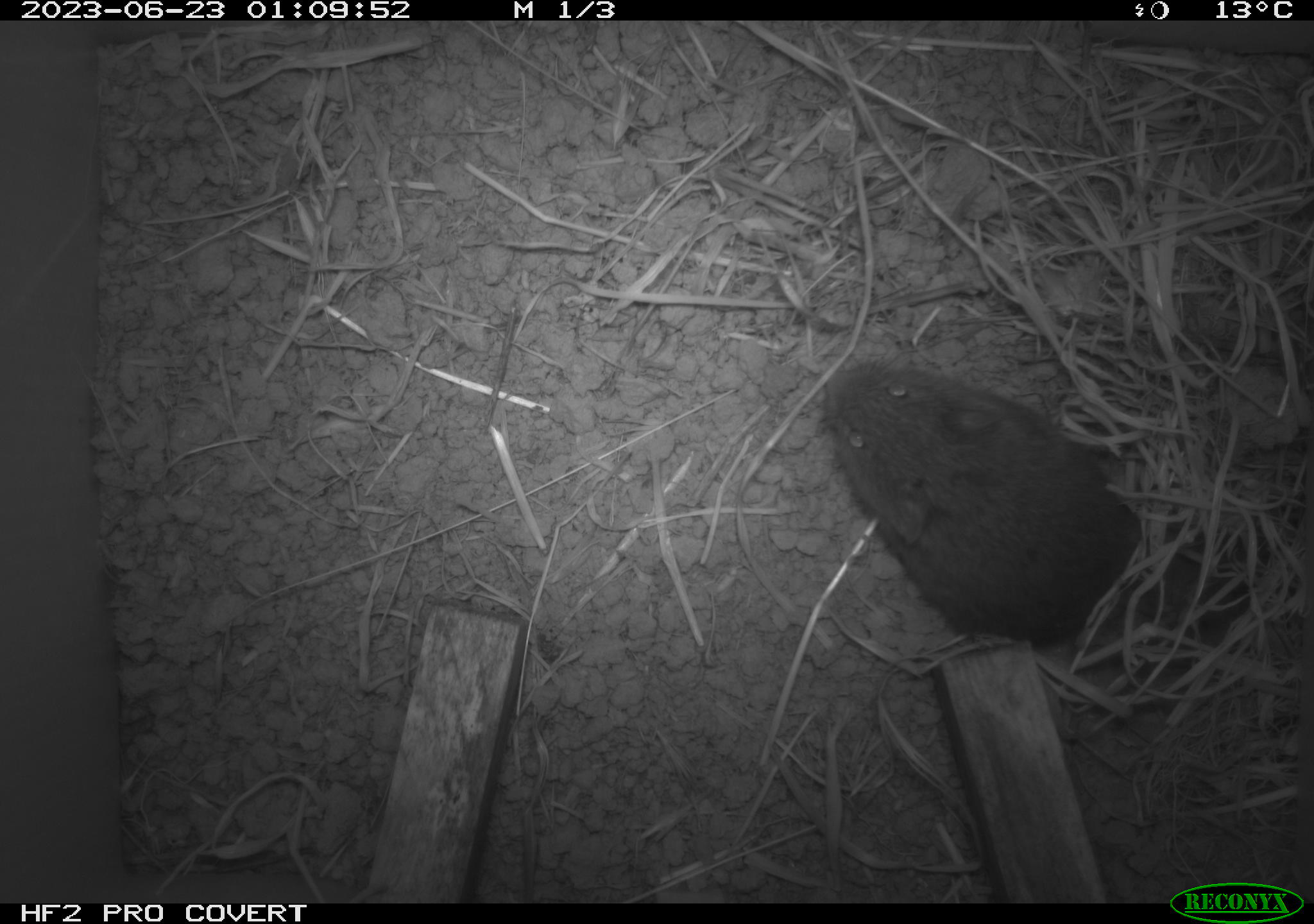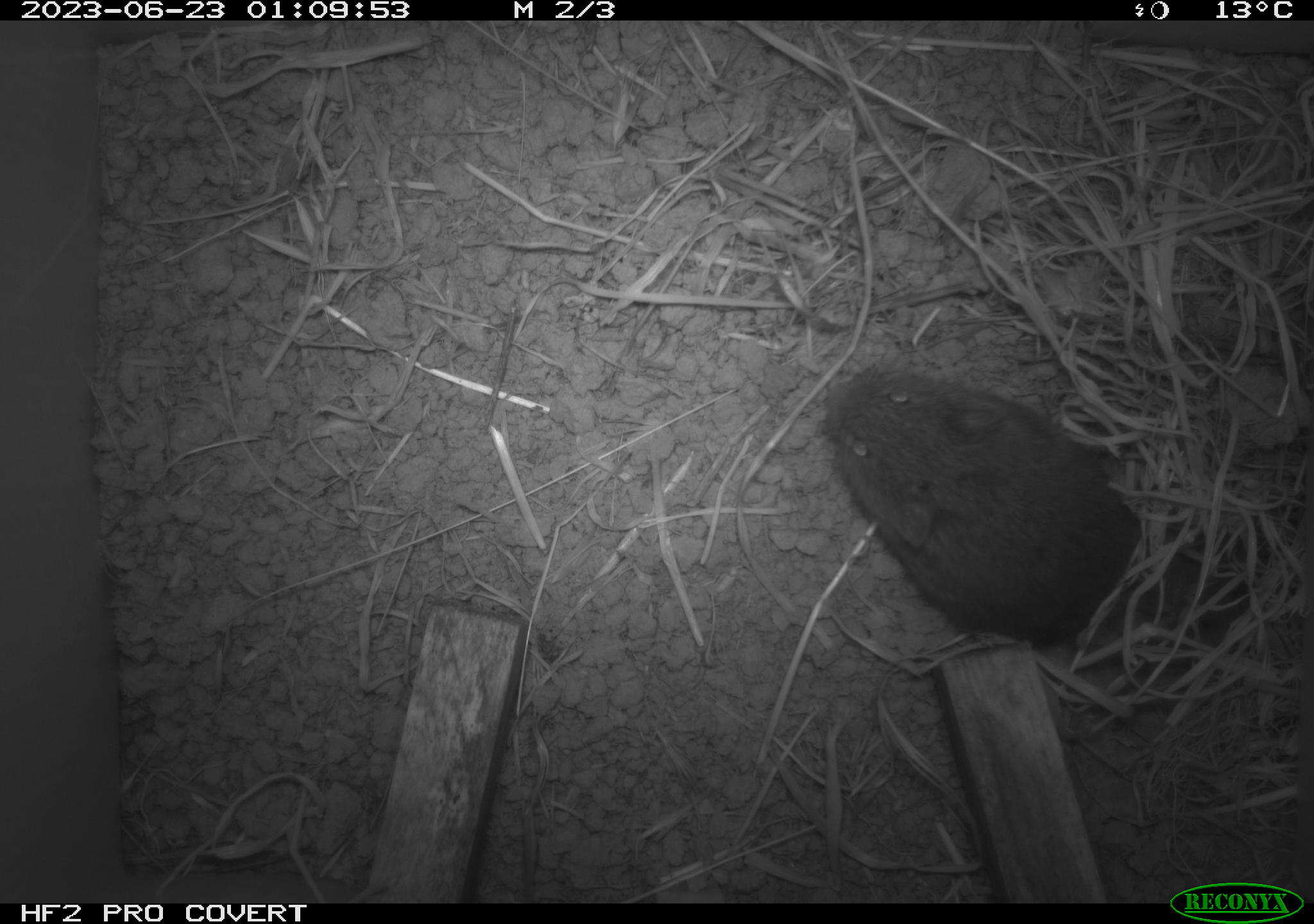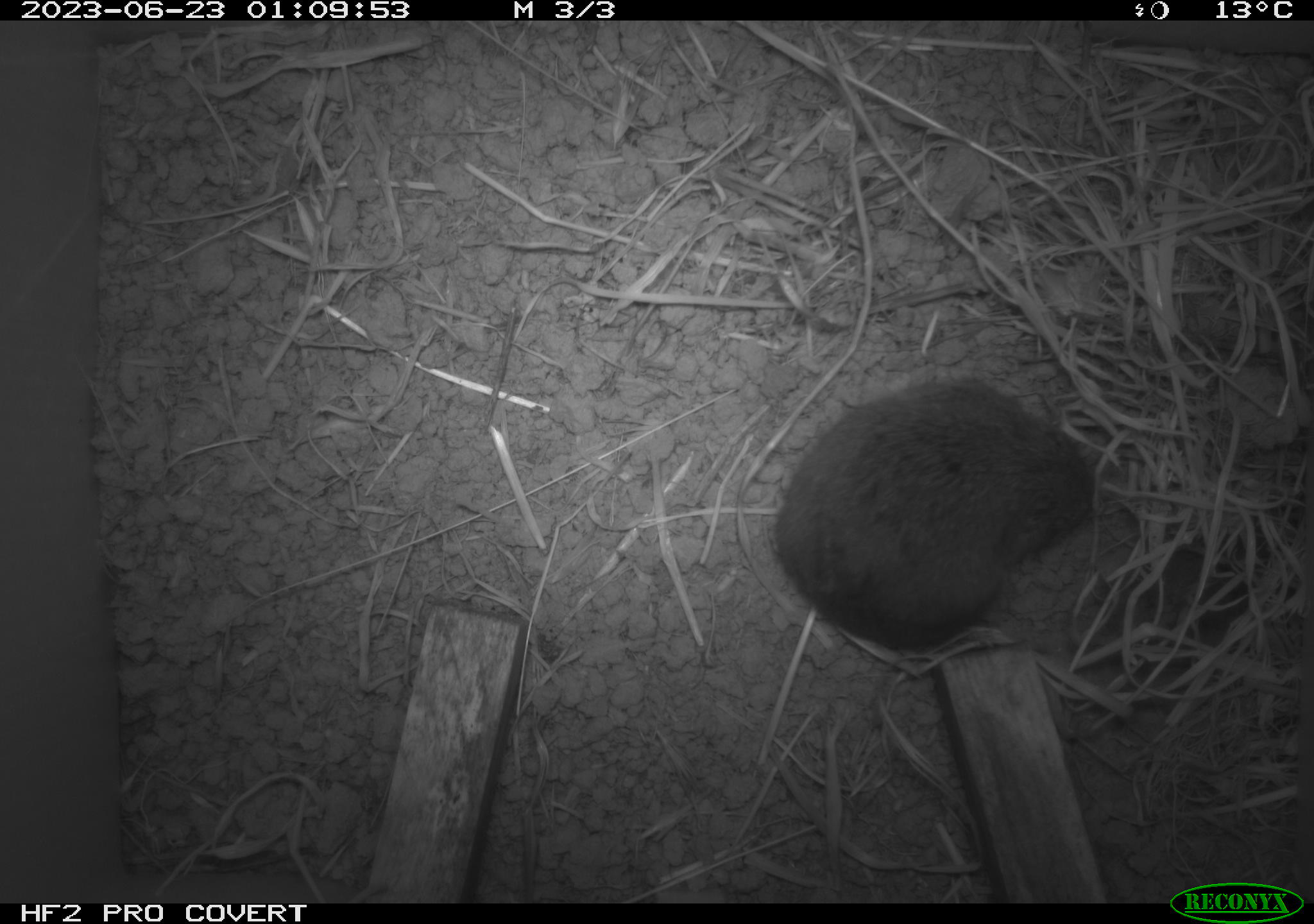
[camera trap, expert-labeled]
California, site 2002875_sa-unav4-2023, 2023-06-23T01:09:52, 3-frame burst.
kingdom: Animalia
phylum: Chordata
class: Mammalia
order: Rodentia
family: Cricetidae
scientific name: Arvicolinae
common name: voles, lemmings, and muskrats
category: arvicolinae subfamily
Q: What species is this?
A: Arvicolinae subfamily (voles, lemmings, and muskrats) (Arvicolinae).